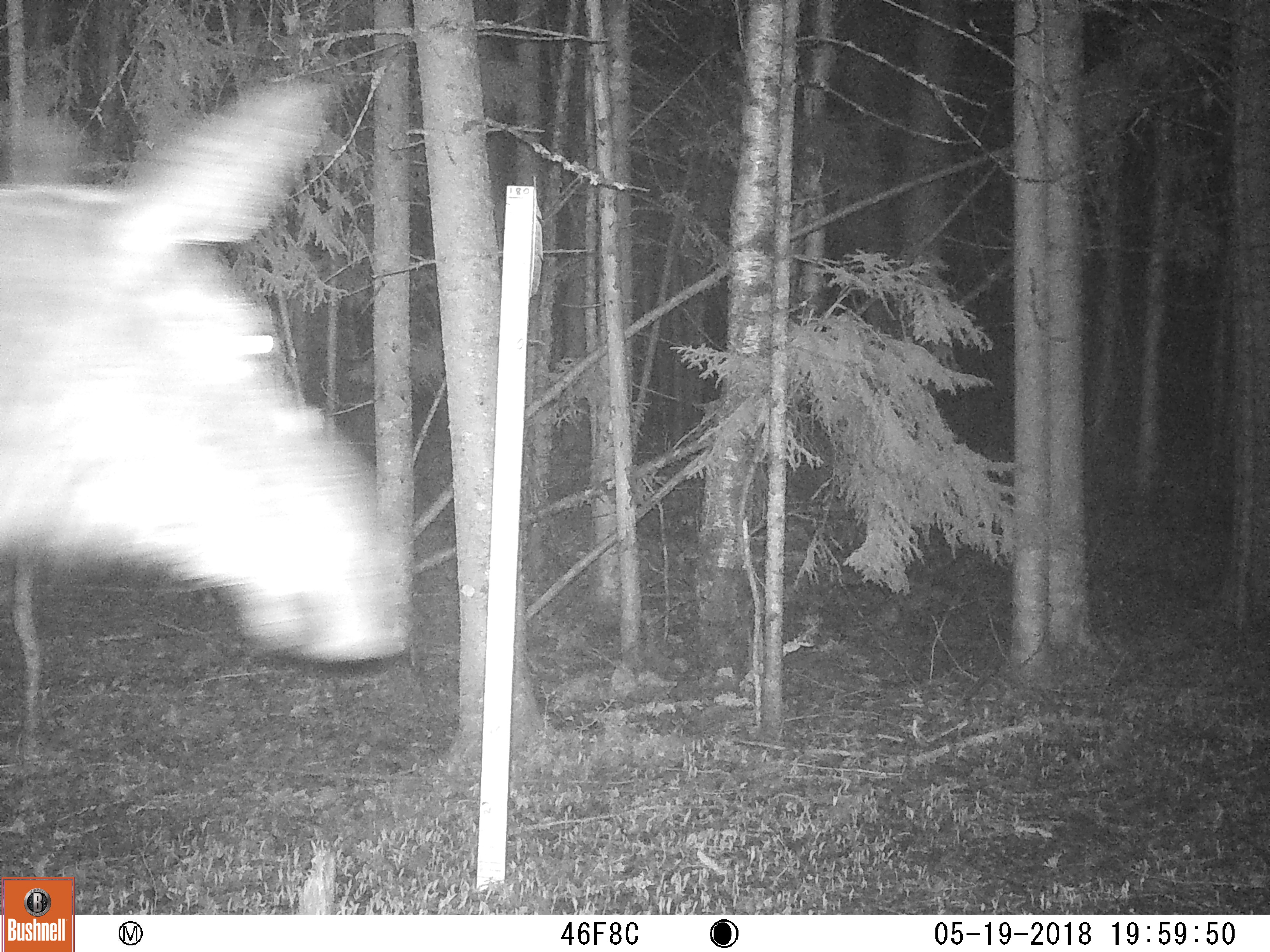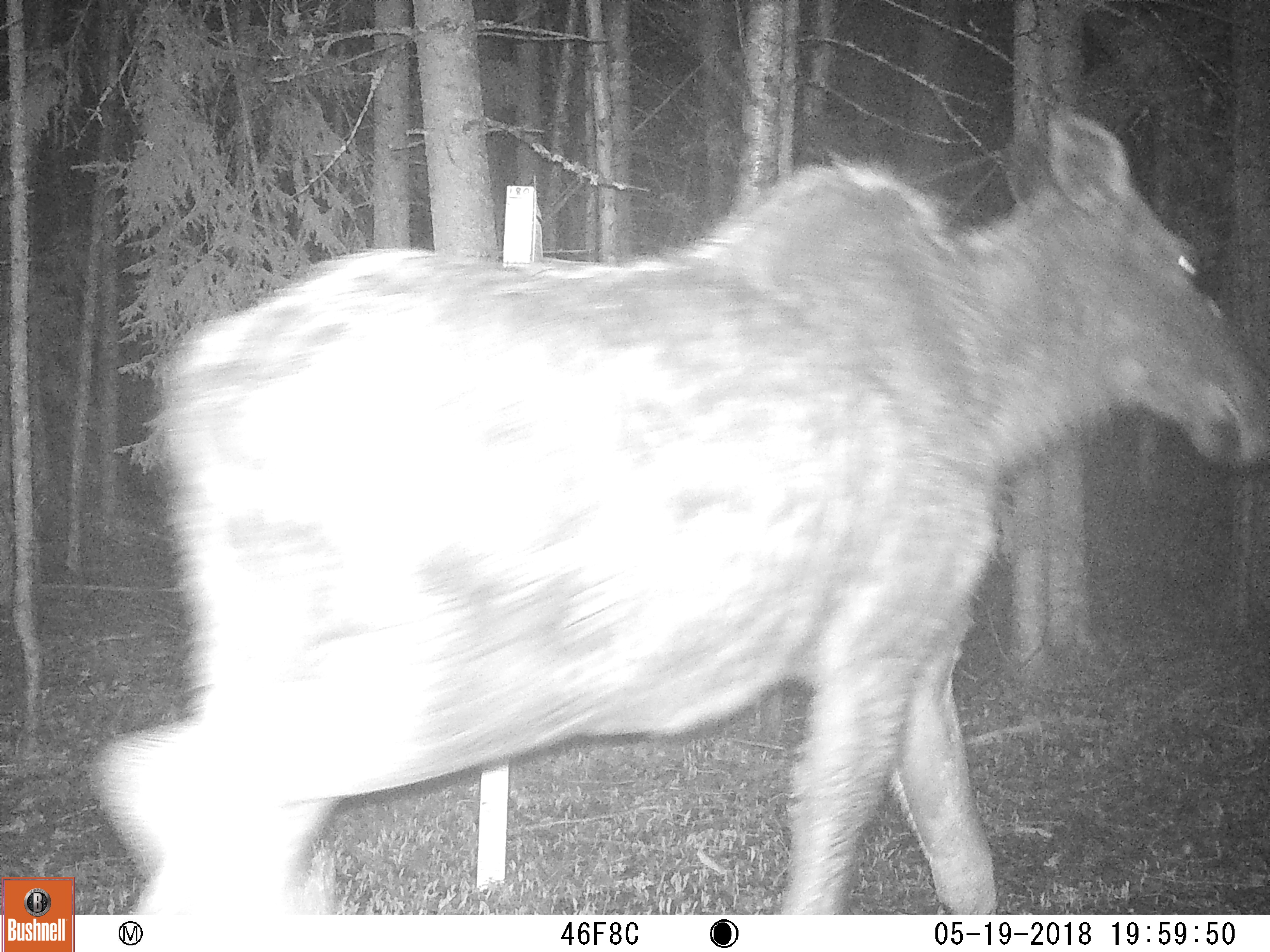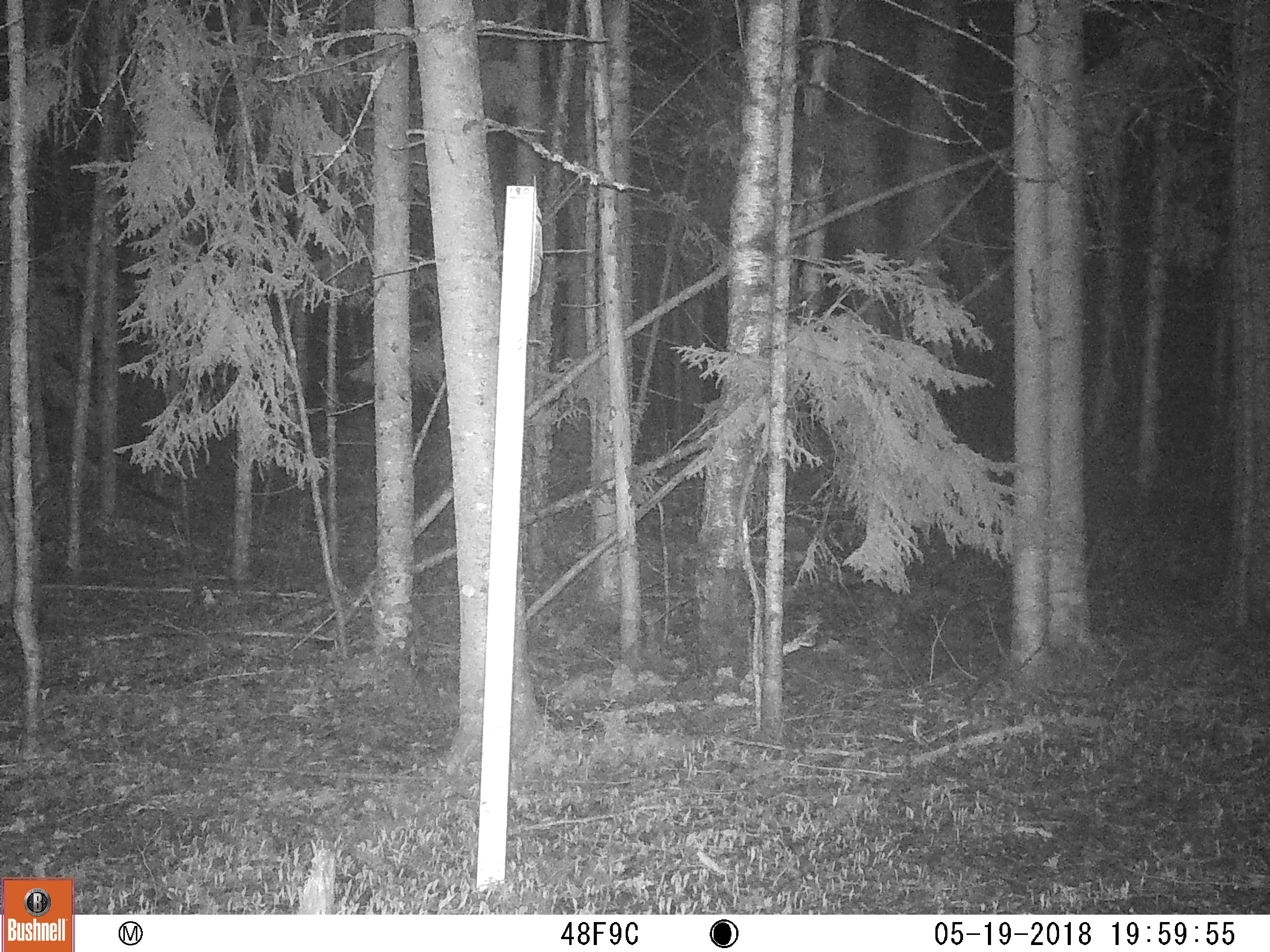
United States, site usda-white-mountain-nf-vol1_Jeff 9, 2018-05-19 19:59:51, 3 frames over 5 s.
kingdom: Animalia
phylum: Chordata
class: Mammalia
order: Artiodactyla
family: Cervidae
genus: Alces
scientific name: Alces alces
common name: moose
Moose (Alces alces).